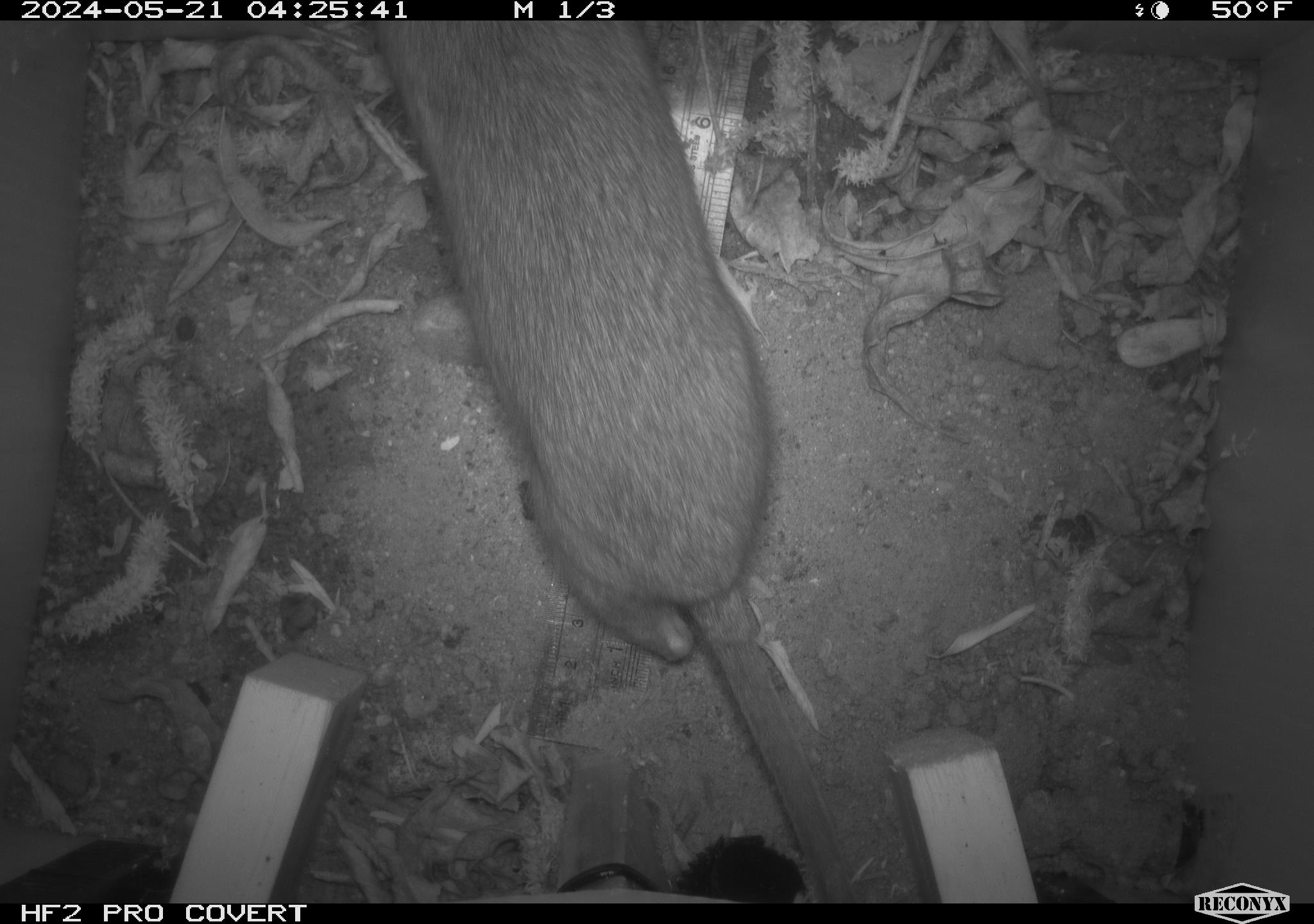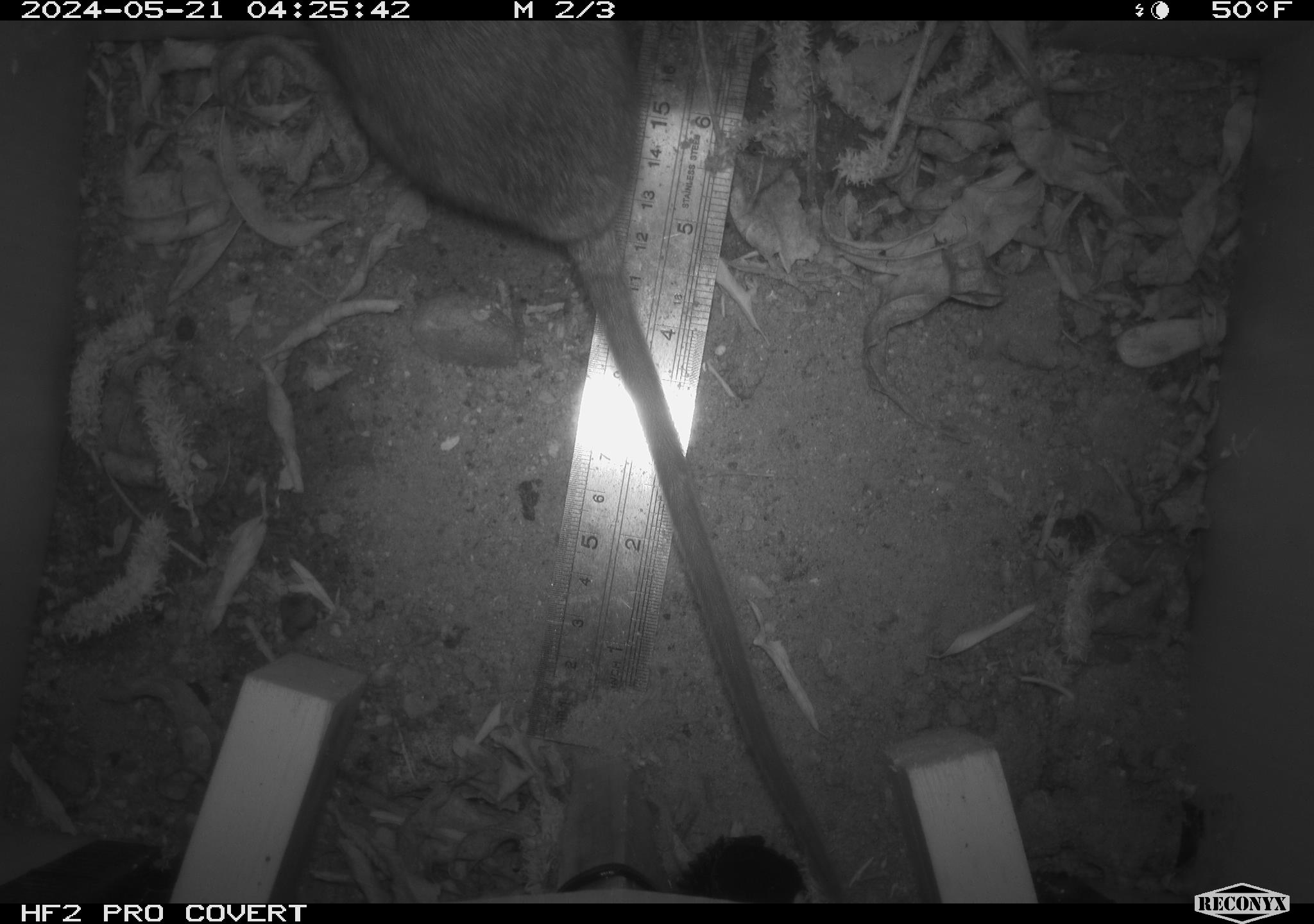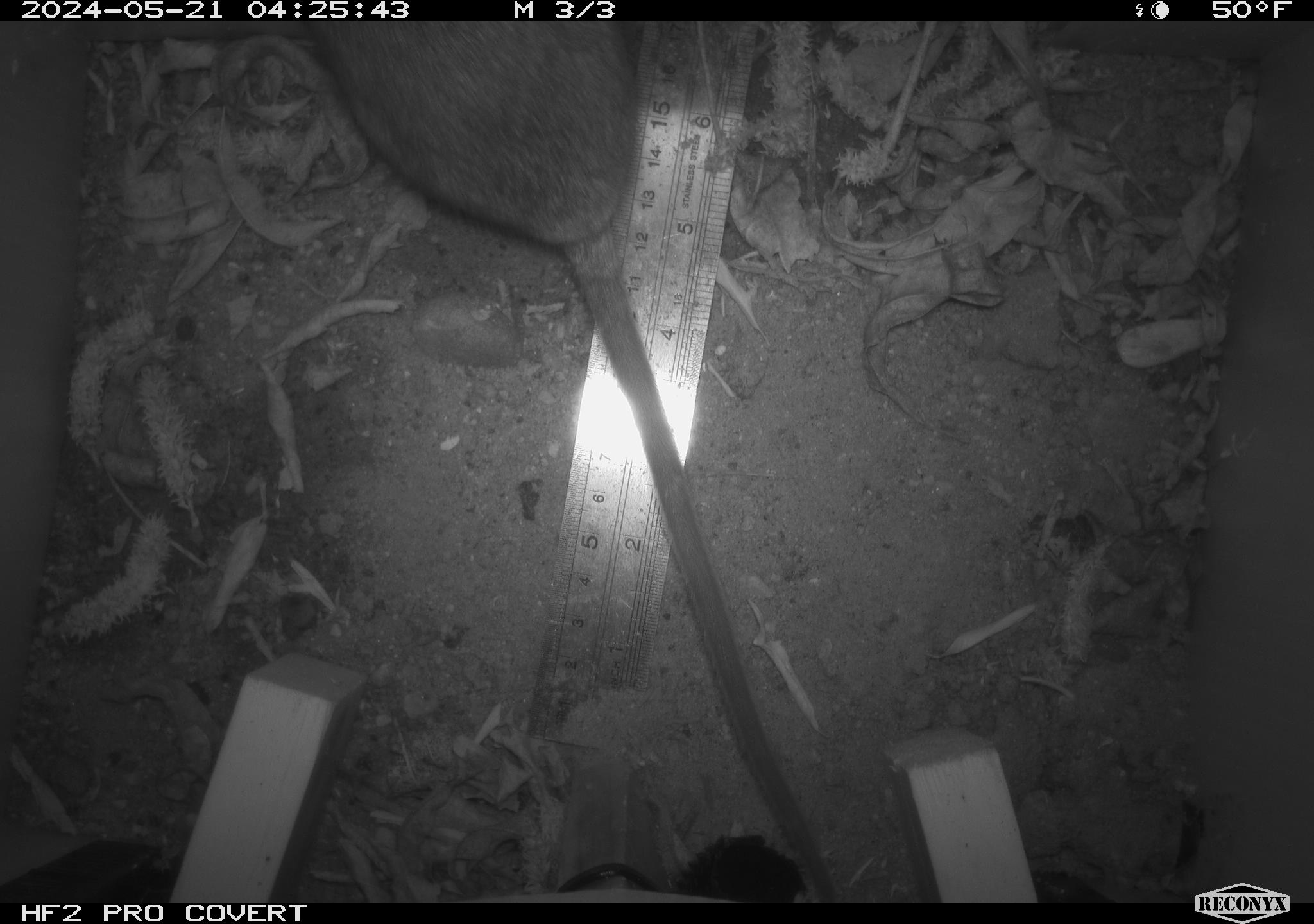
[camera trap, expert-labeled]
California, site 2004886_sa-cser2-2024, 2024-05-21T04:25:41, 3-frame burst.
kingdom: Animalia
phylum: Chordata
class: Mammalia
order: Rodentia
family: Muridae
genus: Rattus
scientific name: Rattus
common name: rat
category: rattus species